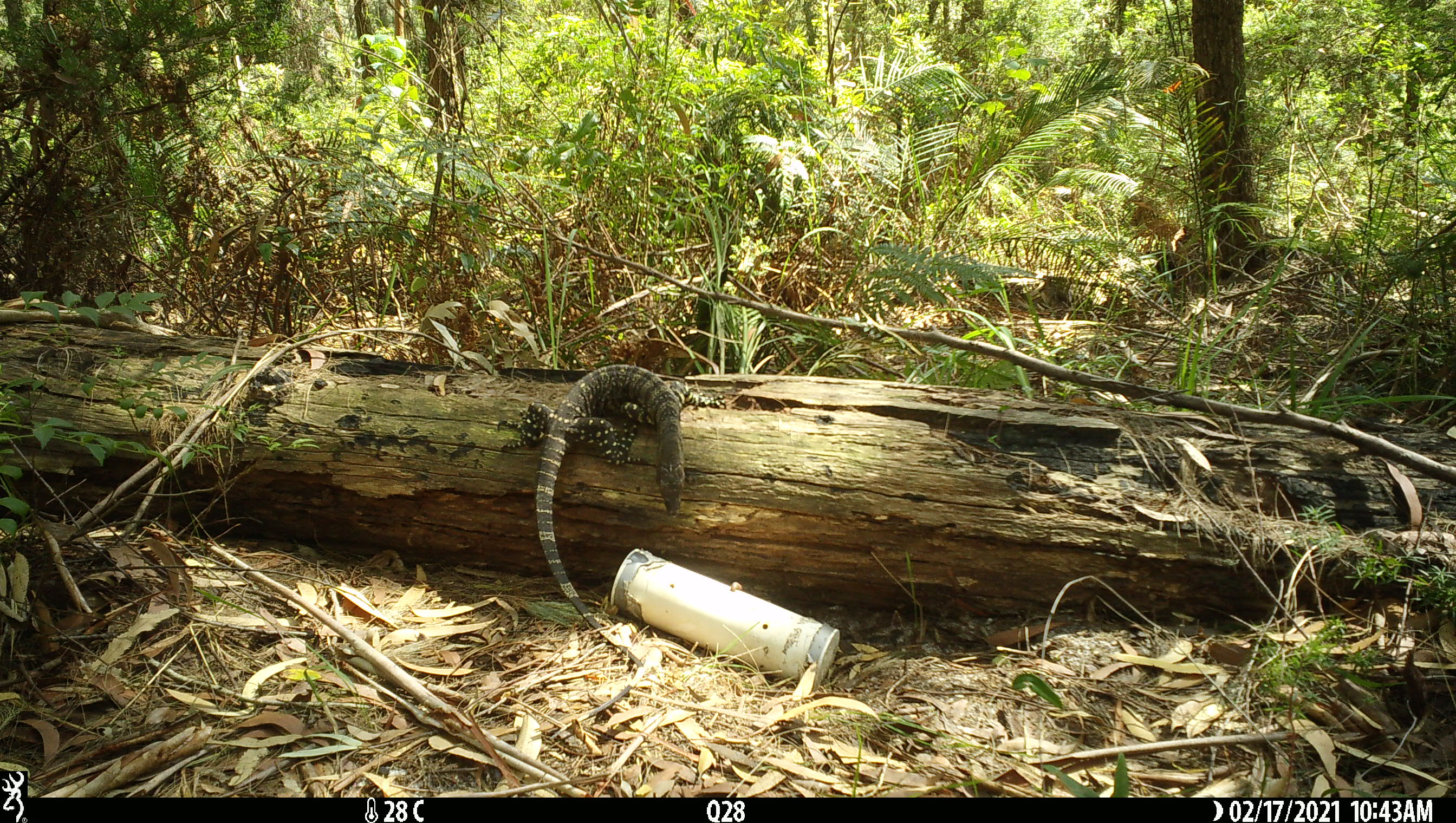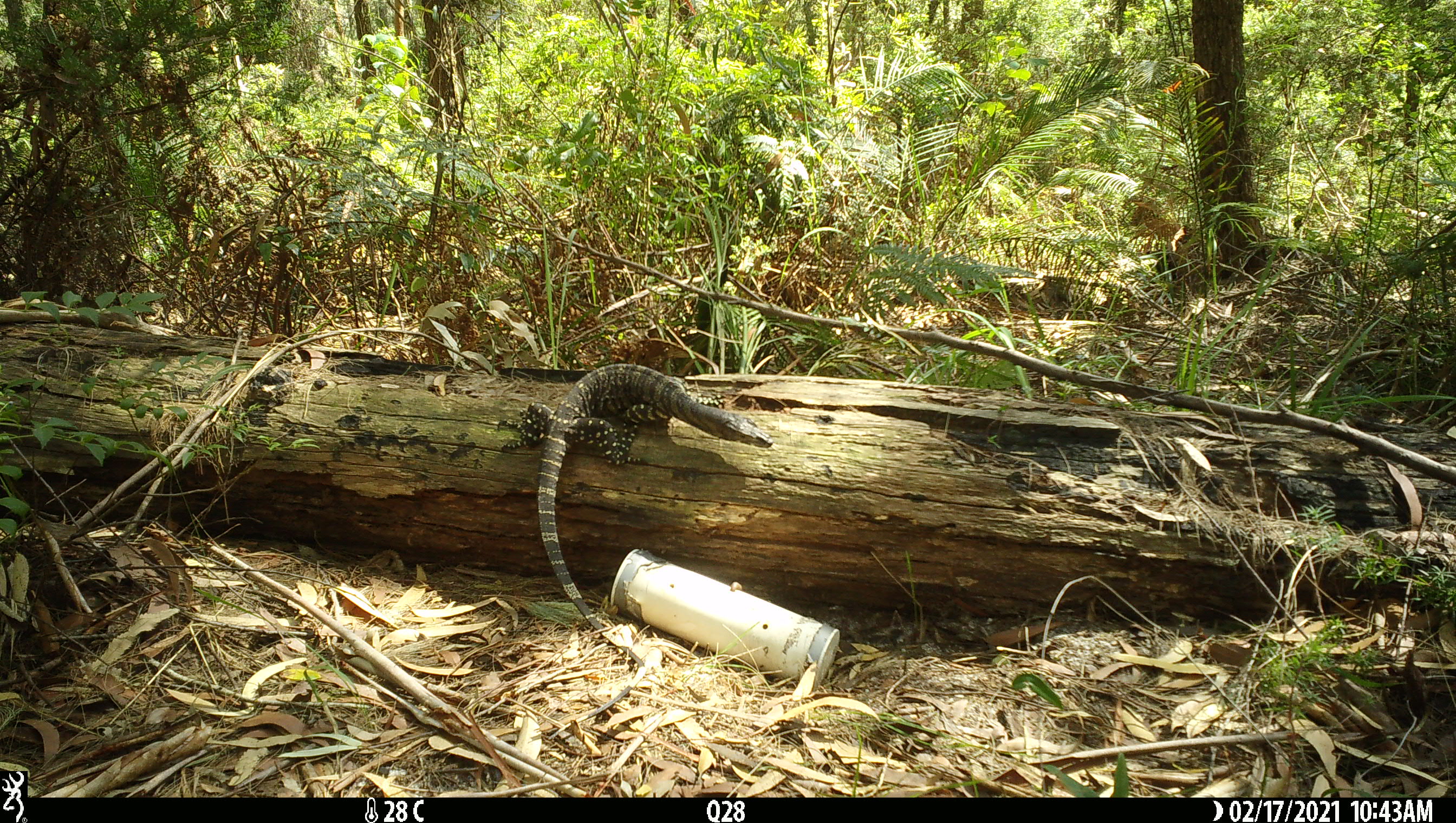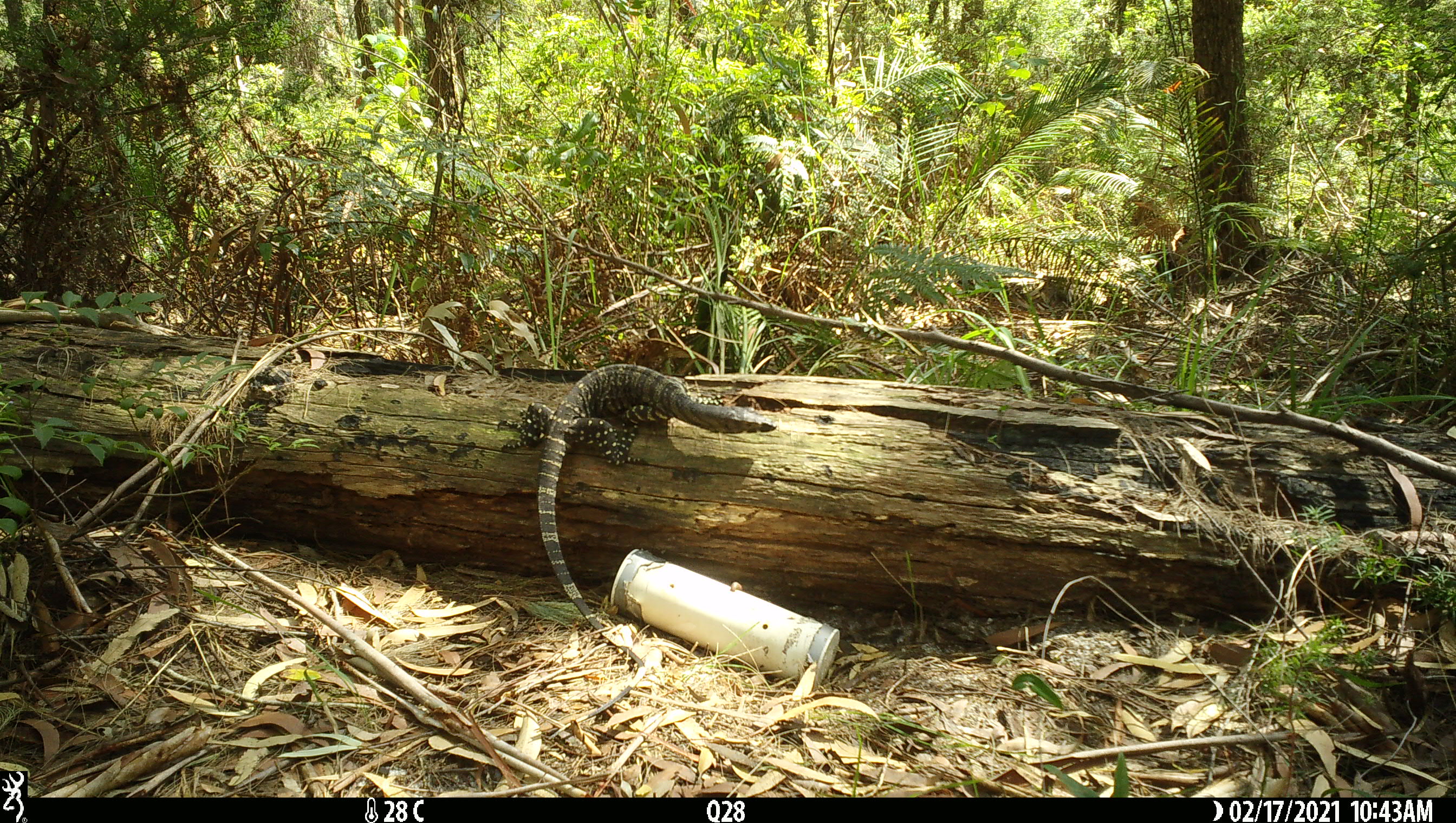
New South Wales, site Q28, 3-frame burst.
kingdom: Animalia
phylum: Chordata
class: Reptilia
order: Squamata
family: Varanidae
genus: Varanus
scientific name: Varanus varius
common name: lace monitor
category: goanna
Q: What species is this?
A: Goanna (lace monitor) (Varanus varius).